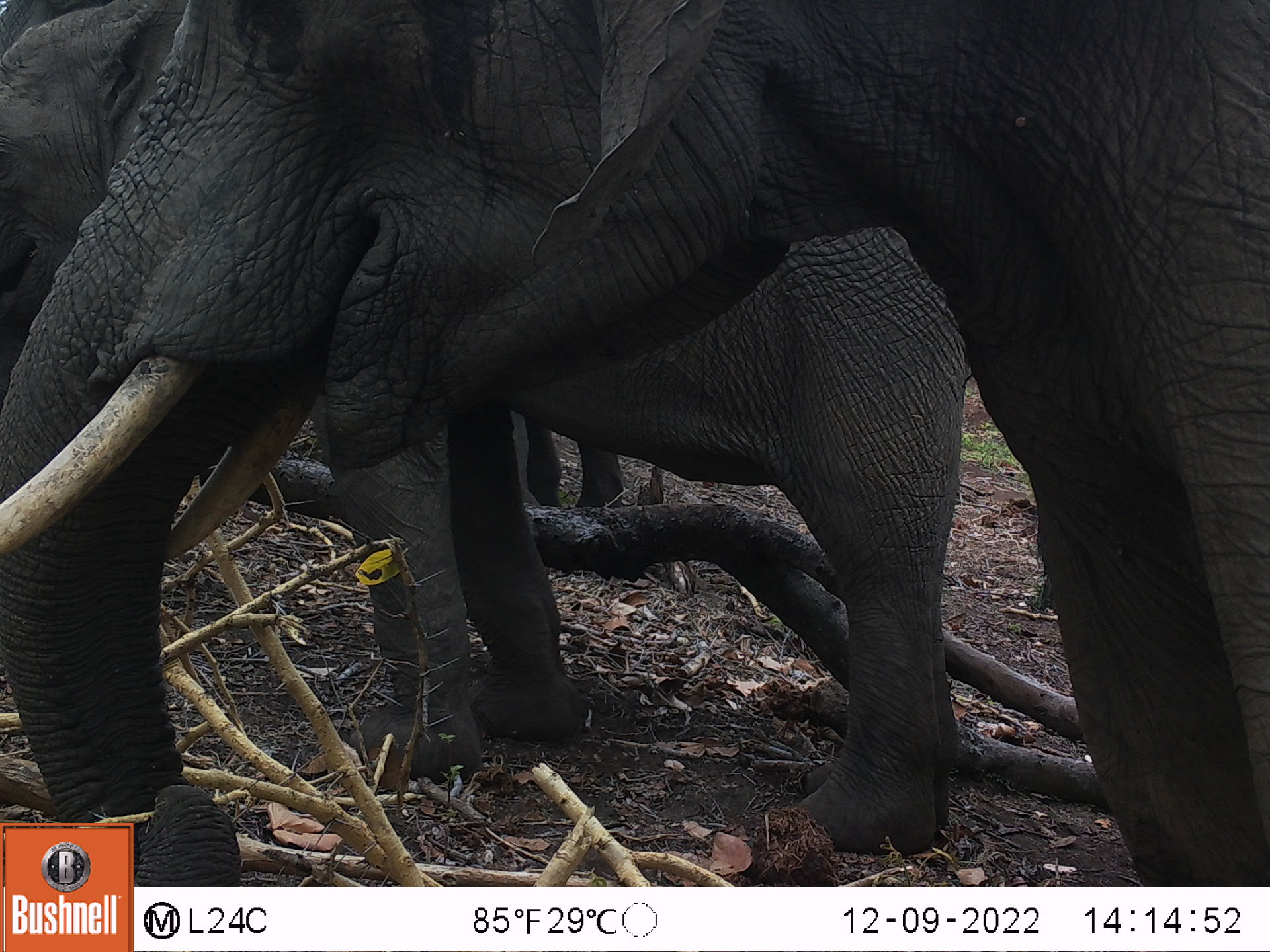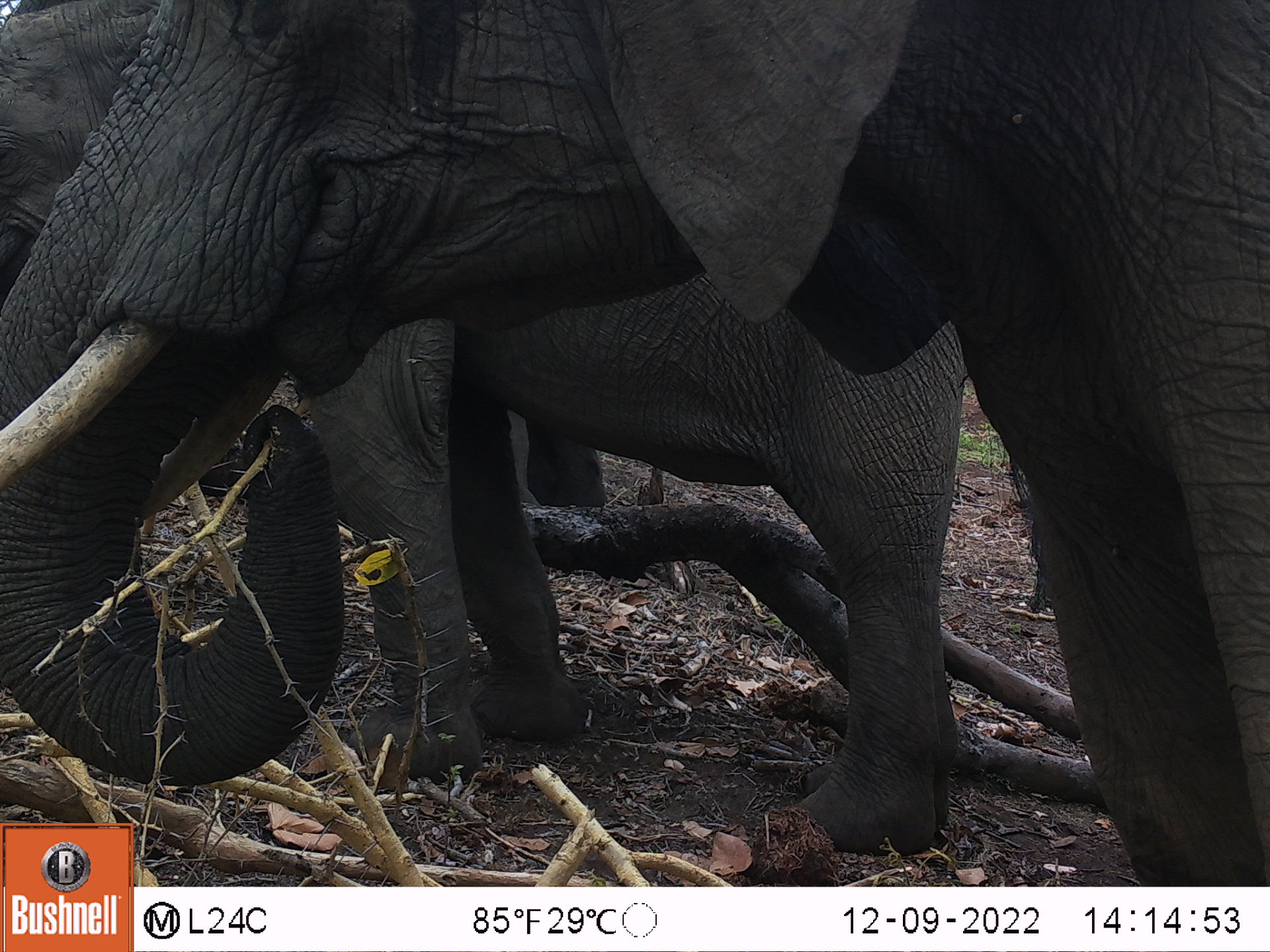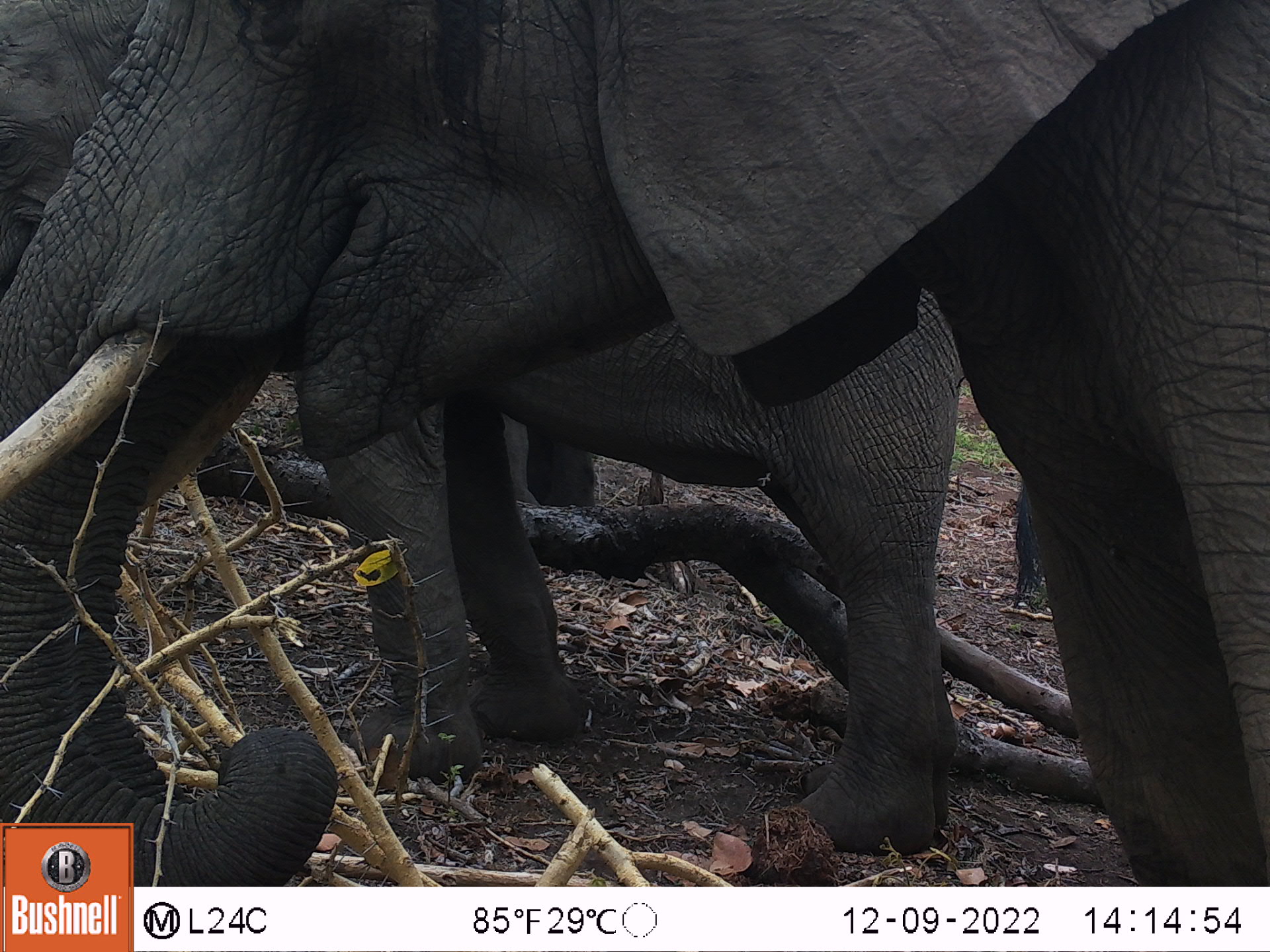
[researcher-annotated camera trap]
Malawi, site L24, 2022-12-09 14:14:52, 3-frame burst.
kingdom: Animalia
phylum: Chordata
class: Mammalia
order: Proboscidea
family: Elephantidae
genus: Loxodonta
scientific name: Loxodonta africana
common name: african savanna elephant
African savanna elephant (Loxodonta africana), count 2.